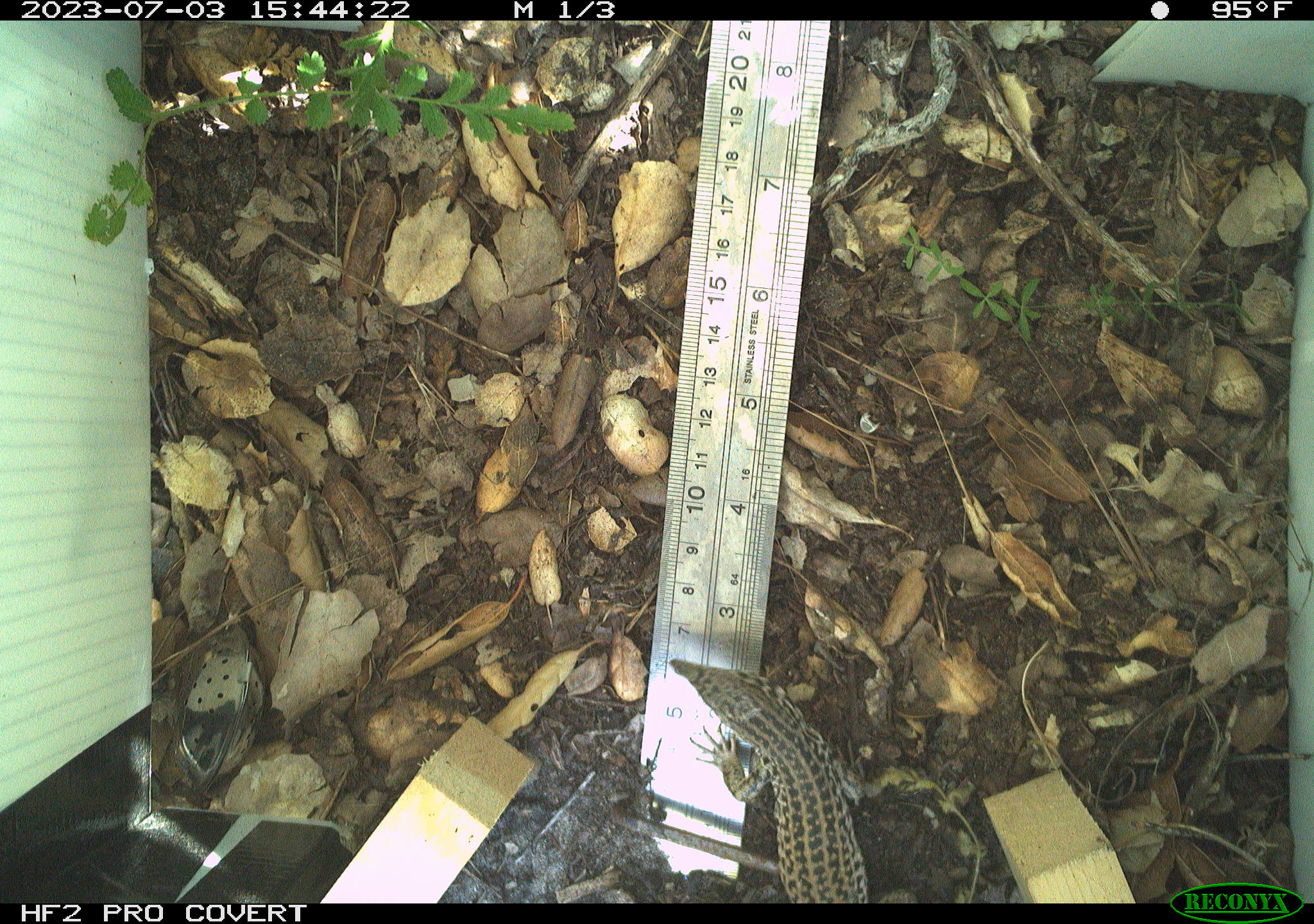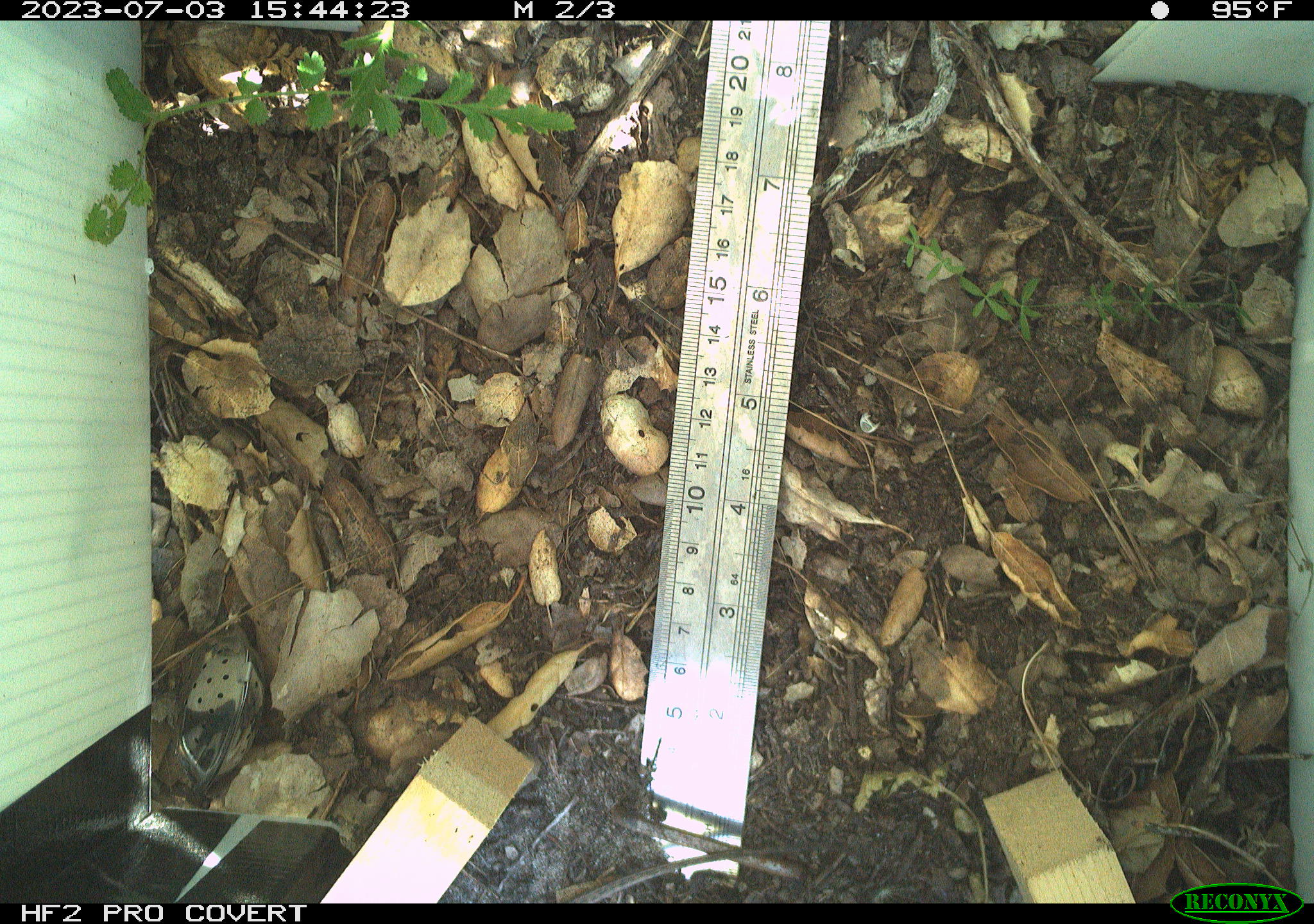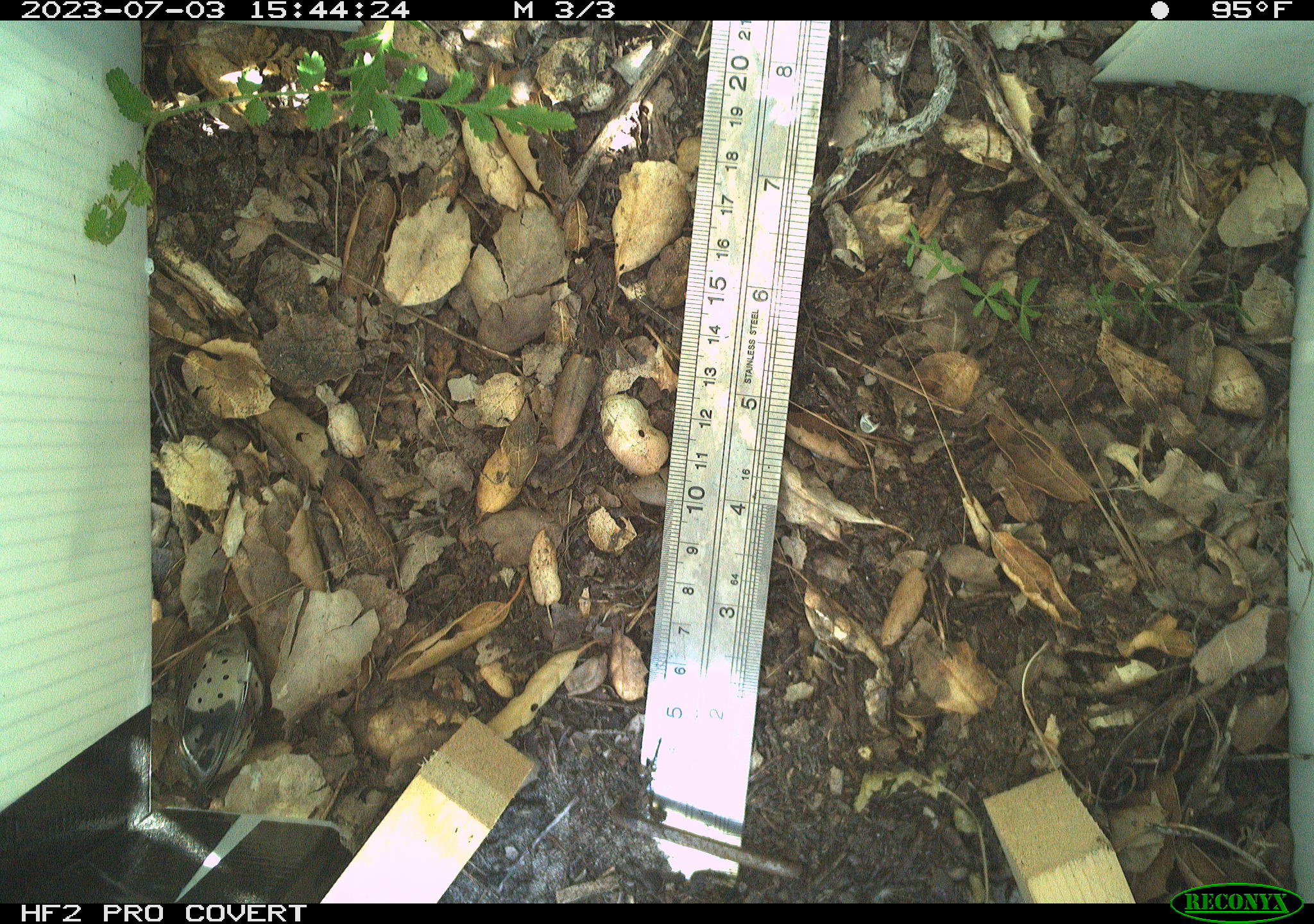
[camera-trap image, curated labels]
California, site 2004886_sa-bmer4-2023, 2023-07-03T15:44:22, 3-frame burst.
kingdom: Animalia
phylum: Chordata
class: Reptilia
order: Squamata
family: Teiidae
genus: Aspidoscelis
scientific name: Aspidoscelis tigris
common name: western whiptail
Western whiptail (Aspidoscelis tigris).